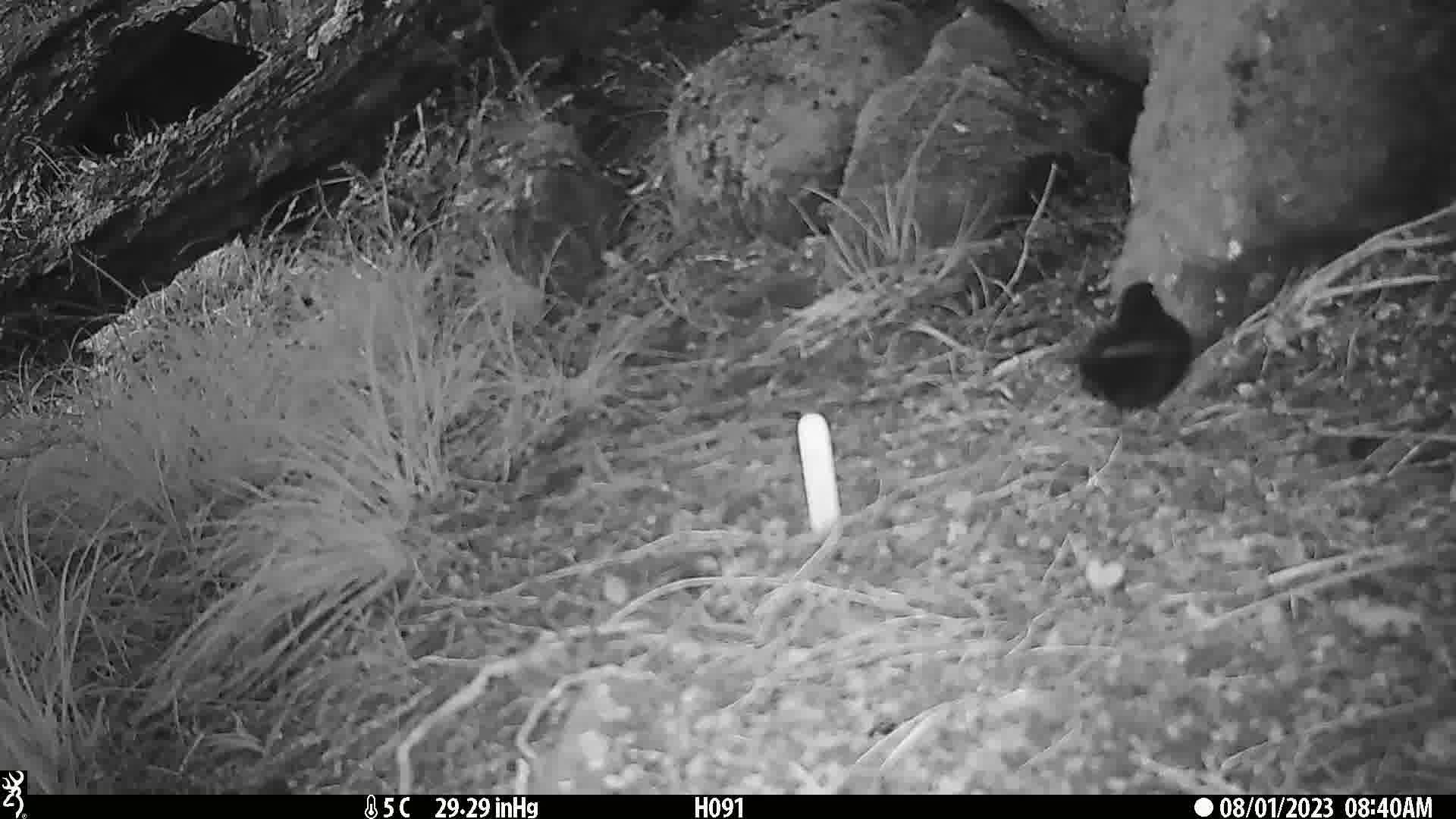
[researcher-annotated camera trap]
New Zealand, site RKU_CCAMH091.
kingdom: Animalia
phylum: Chordata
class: Aves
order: Passeriformes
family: Turdidae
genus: Turdus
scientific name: Turdus merula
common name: eurasian blackbird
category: blackbird